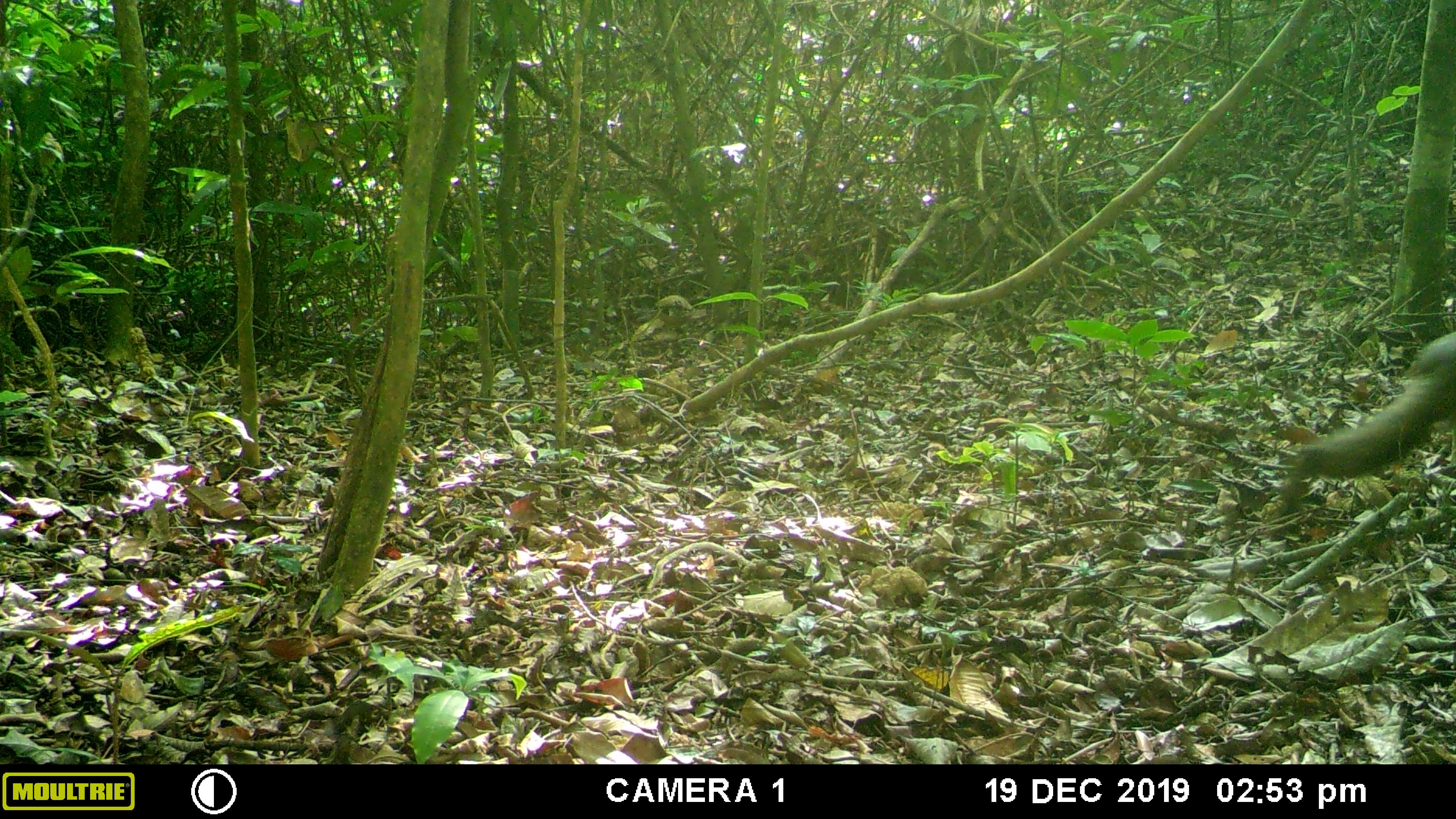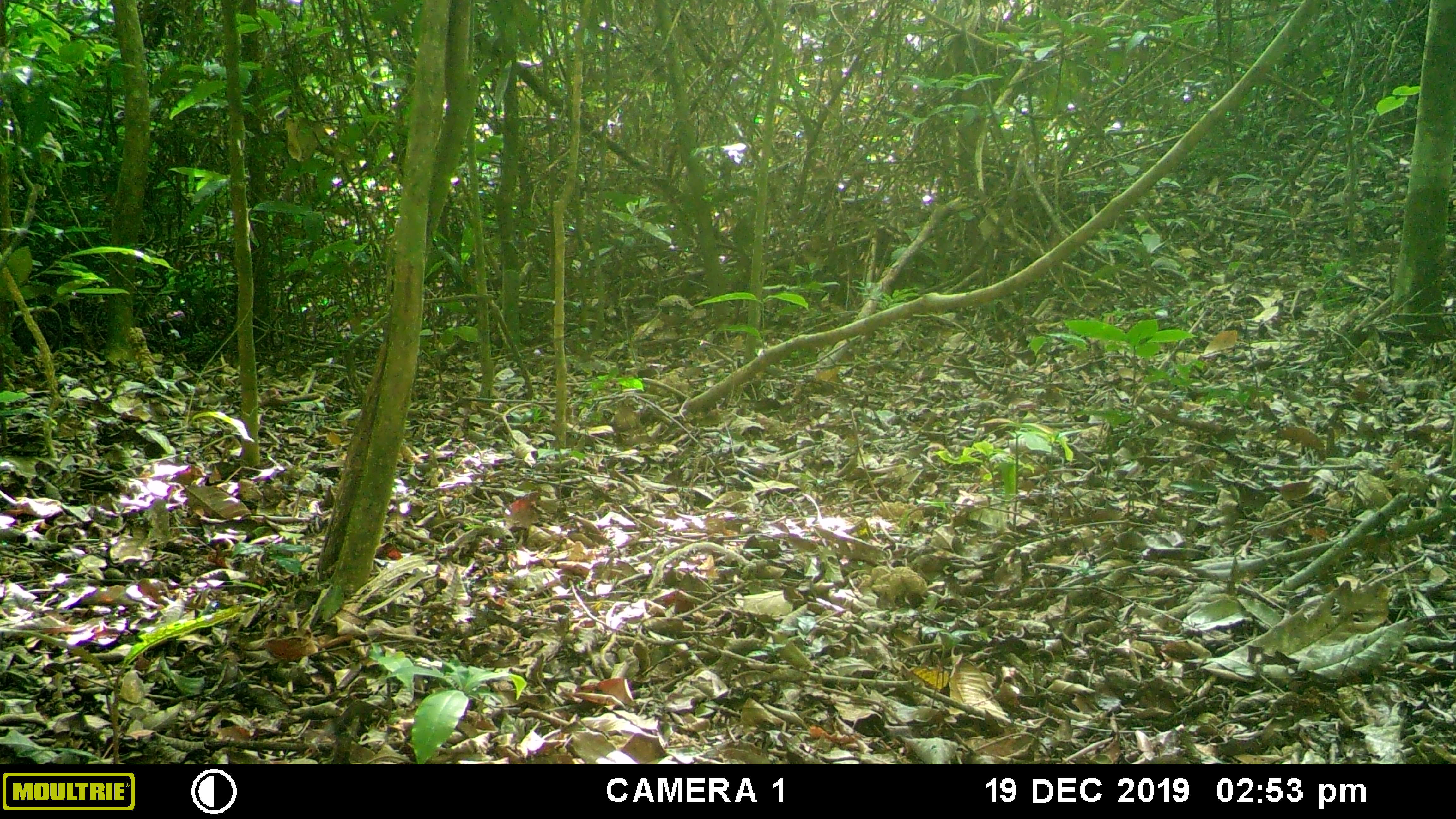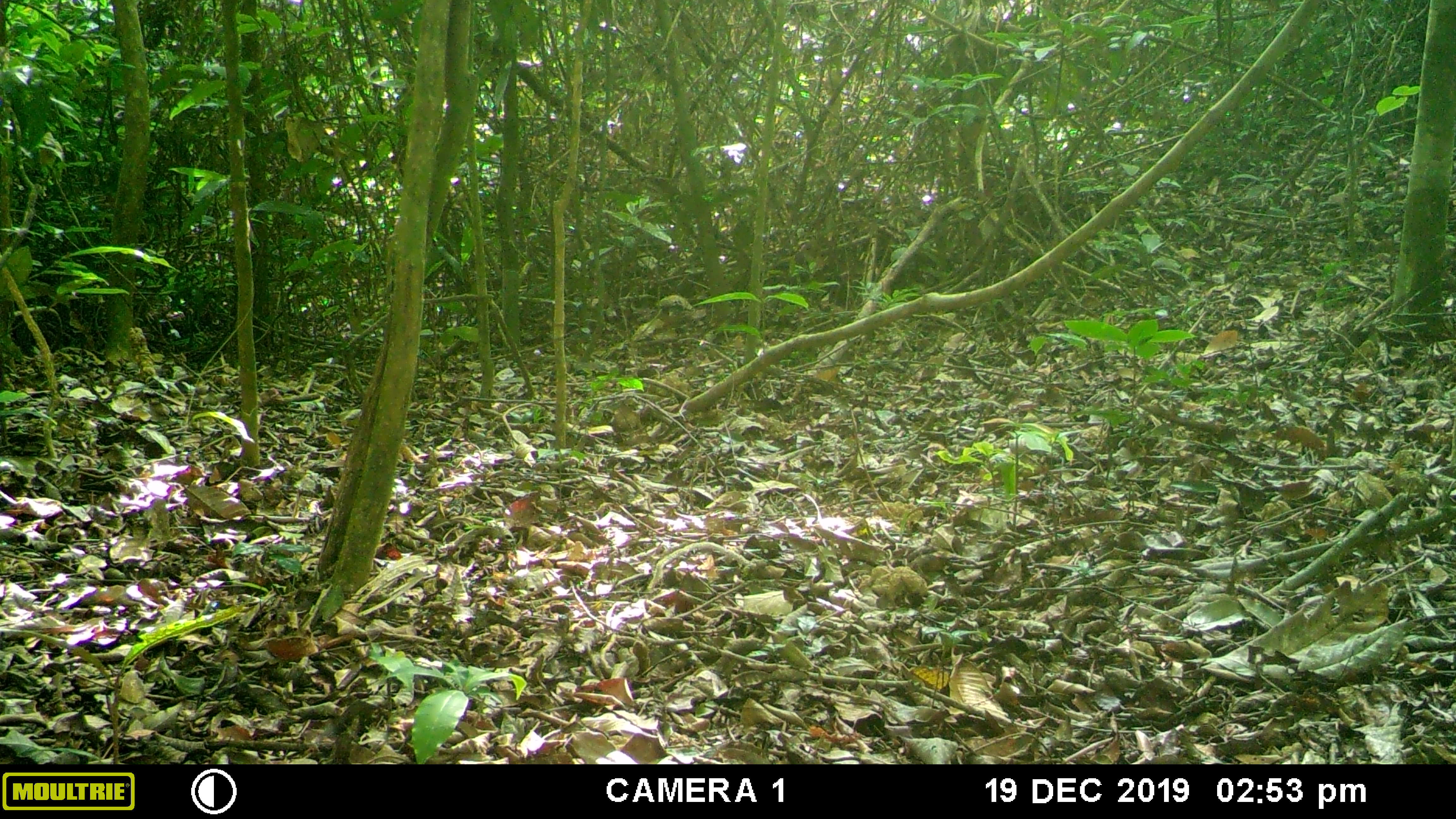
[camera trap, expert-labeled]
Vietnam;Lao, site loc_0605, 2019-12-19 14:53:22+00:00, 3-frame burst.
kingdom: Animalia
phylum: Chordata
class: Mammalia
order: Primates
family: Cercopithecidae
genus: Macaca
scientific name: Macaca arctoides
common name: stump-tailed macaque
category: stump tailed macaque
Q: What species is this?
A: Stump tailed macaque (stump-tailed macaque) (Macaca arctoides).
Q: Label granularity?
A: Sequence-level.